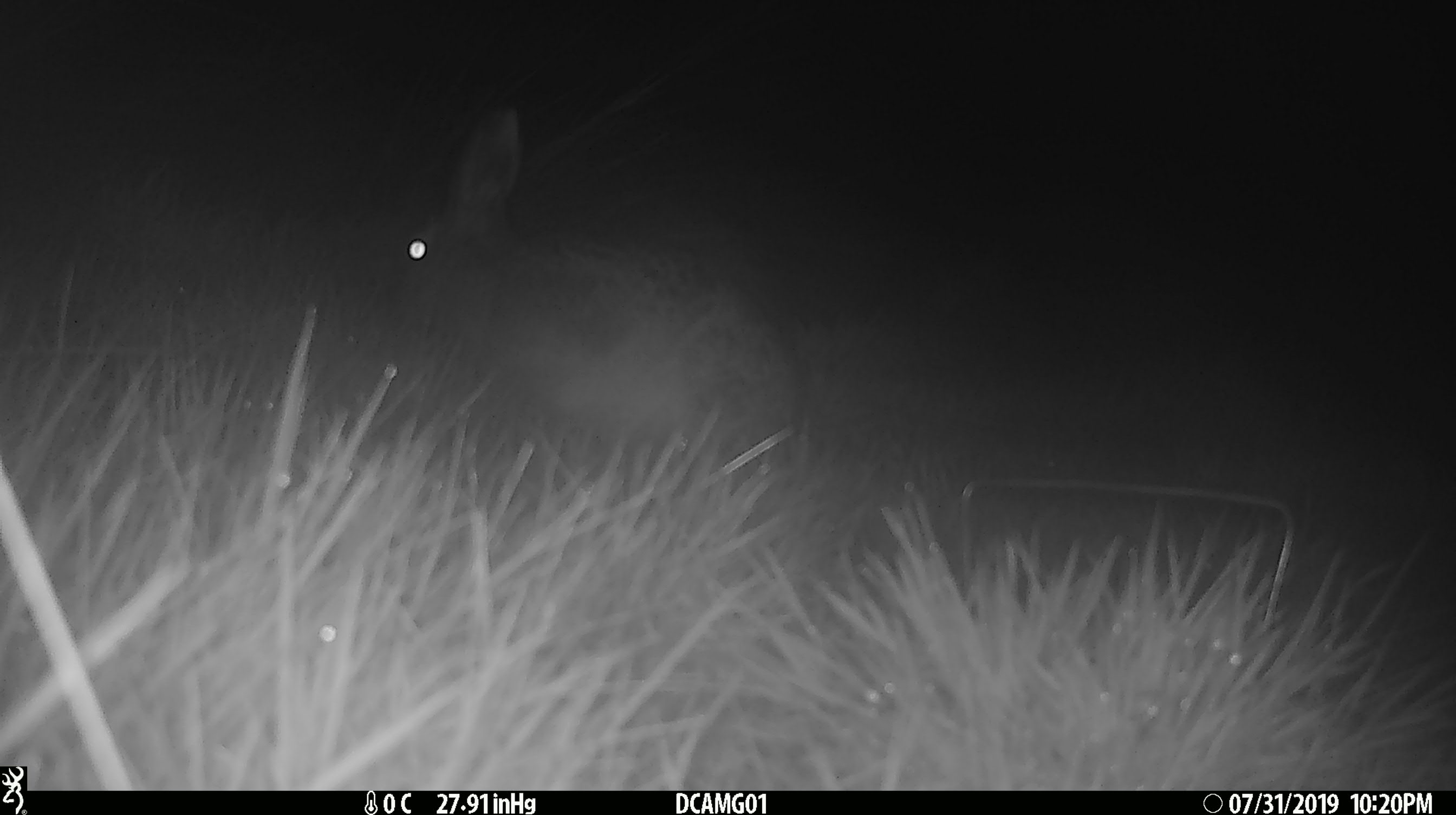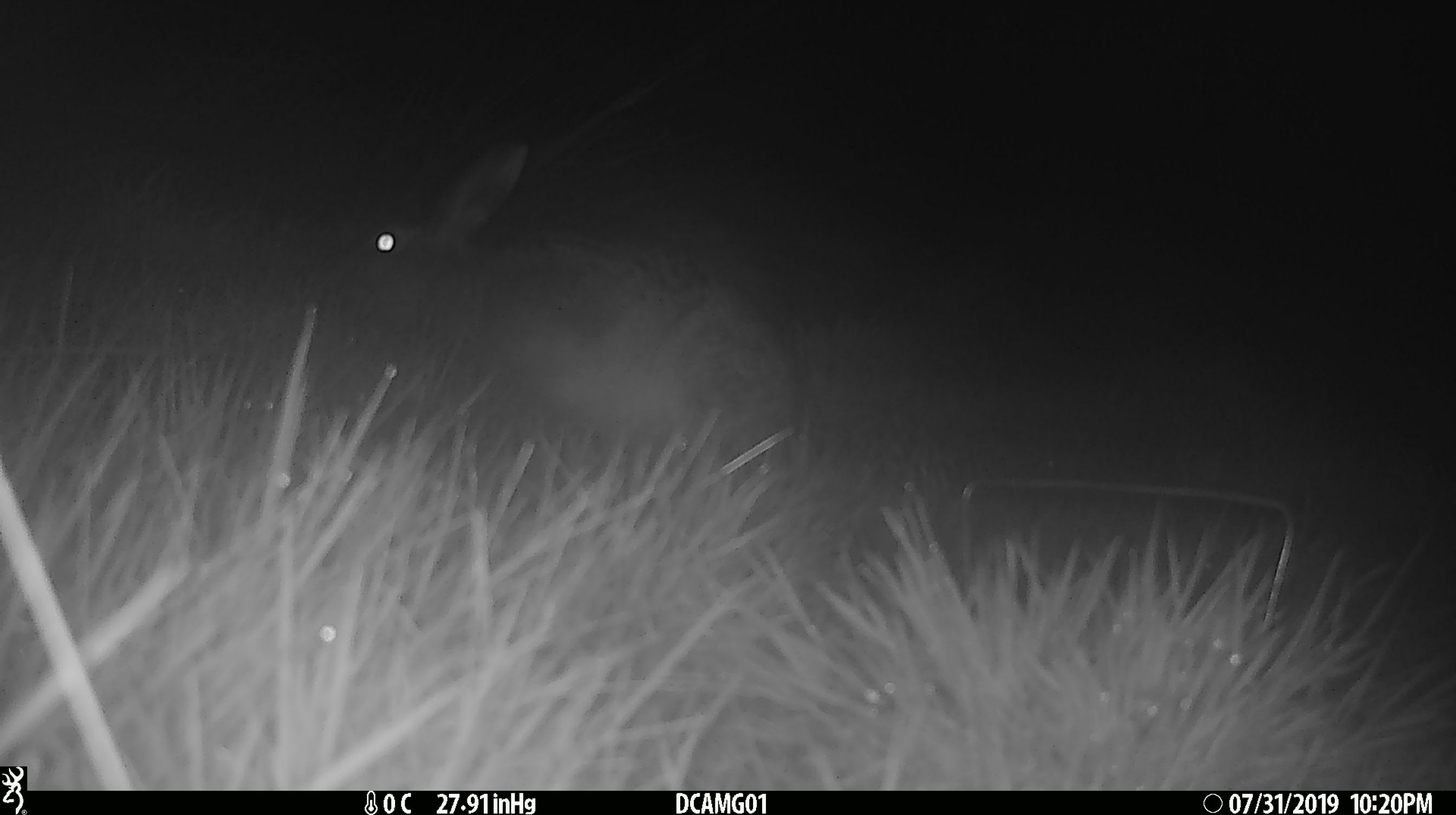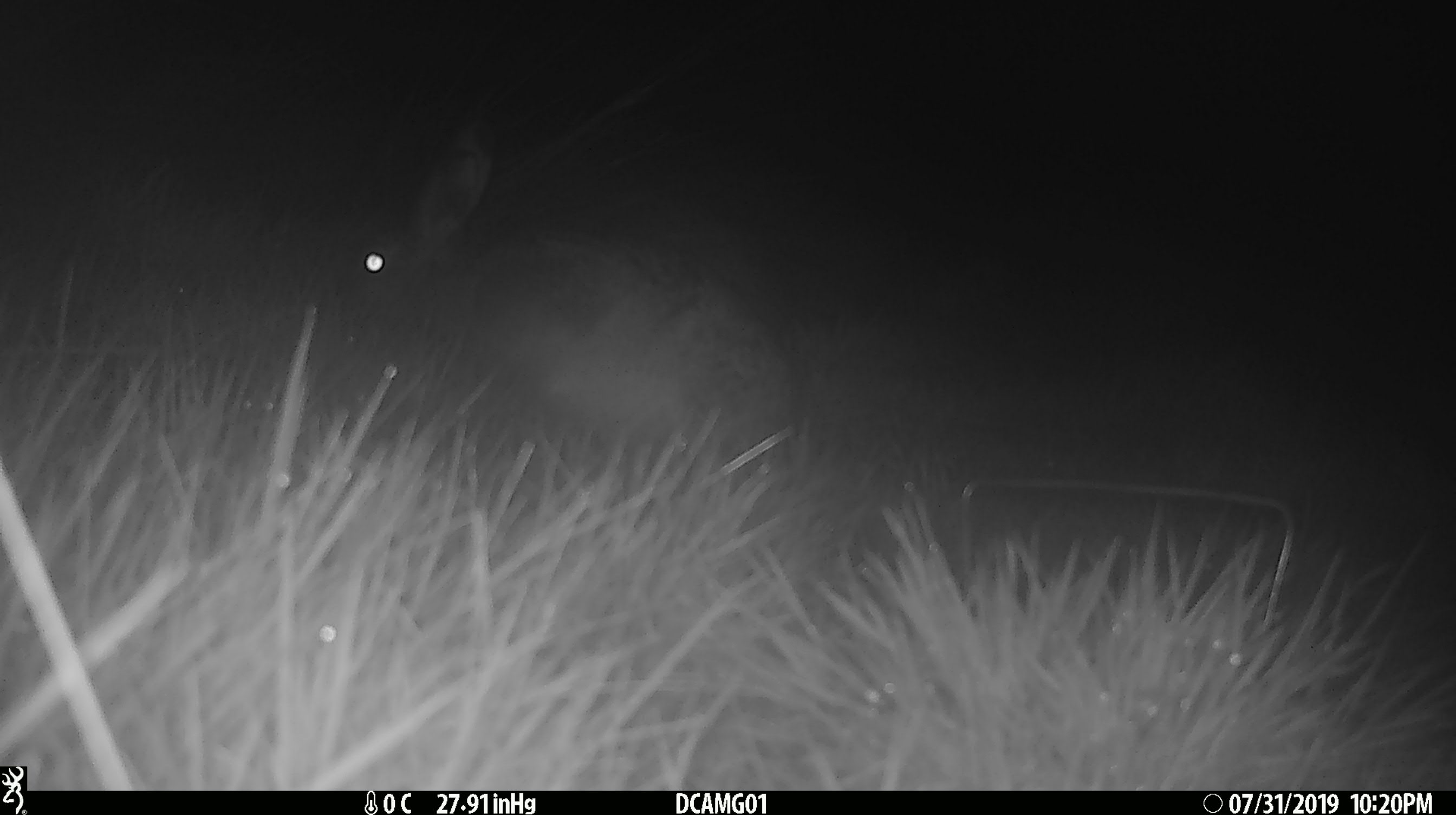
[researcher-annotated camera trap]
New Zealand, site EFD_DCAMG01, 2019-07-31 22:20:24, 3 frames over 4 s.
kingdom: Animalia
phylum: Chordata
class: Mammalia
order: Lagomorpha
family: Leporidae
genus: Lepus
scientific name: Lepus europaeus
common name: brown hare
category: hare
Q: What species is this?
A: Hare (brown hare) (Lepus europaeus).